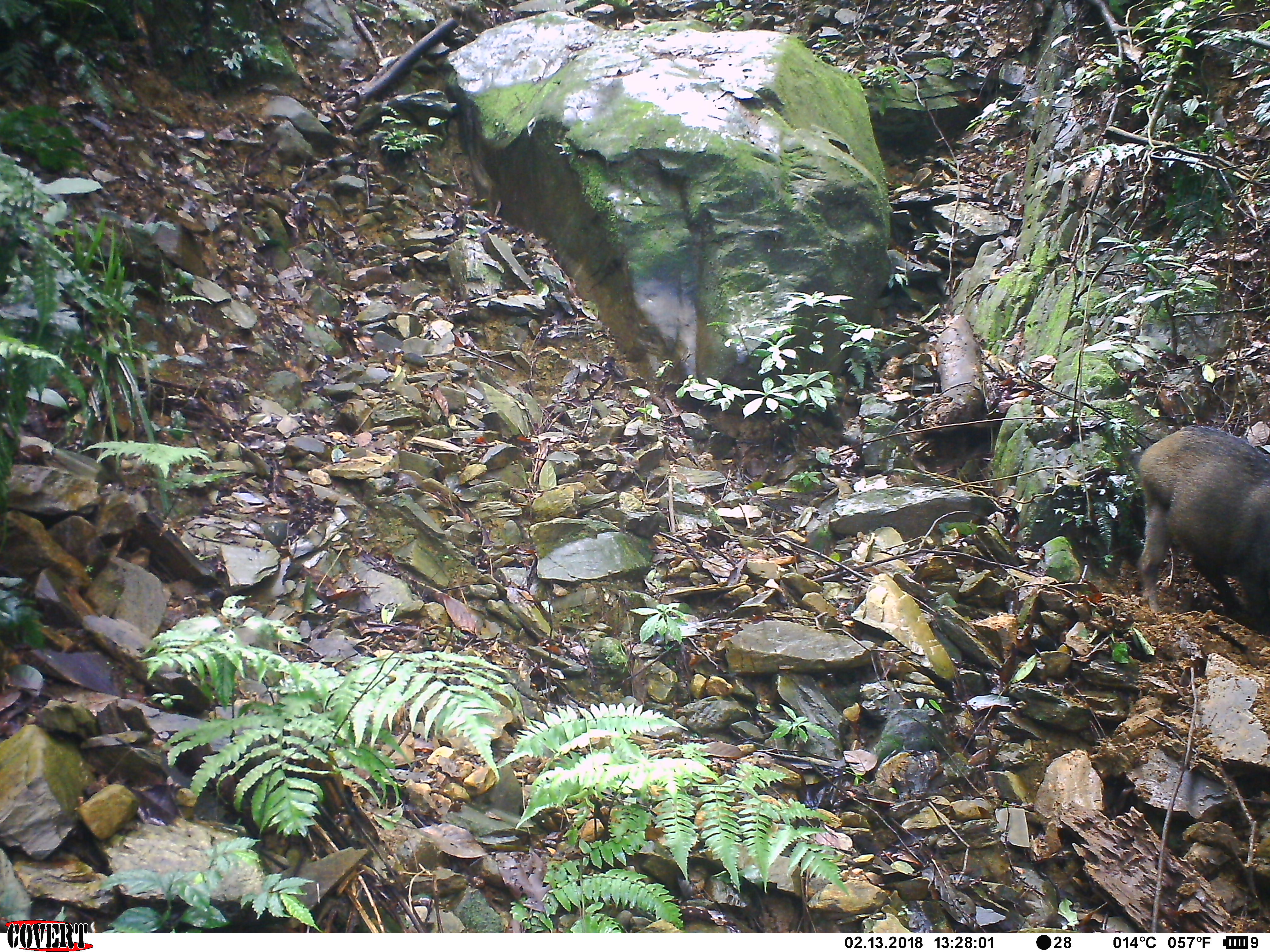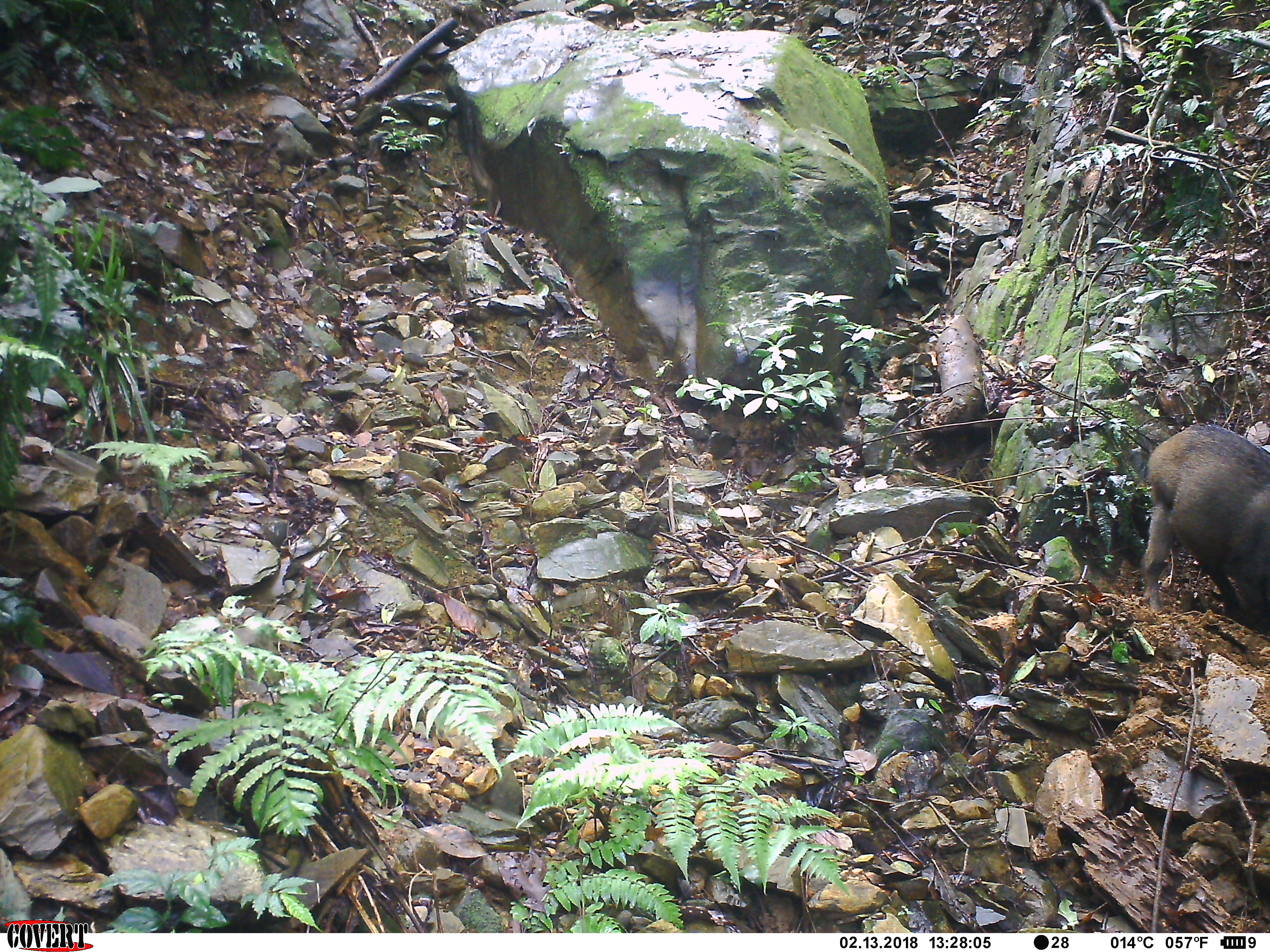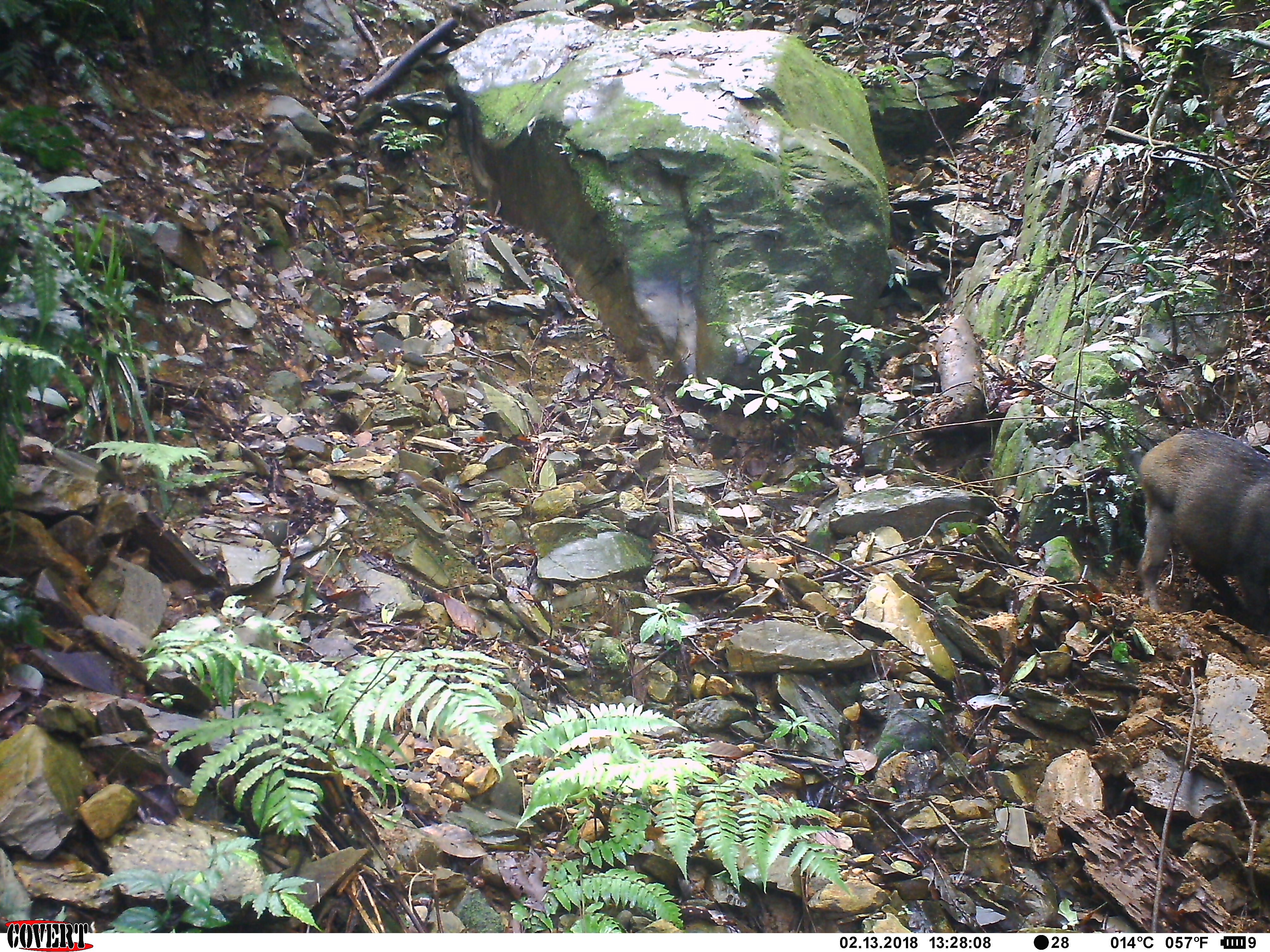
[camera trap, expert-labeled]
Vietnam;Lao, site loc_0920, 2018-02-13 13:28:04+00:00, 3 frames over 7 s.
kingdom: Animalia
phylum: Chordata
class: Mammalia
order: Artiodactyla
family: Suidae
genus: Sus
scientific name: Sus scrofa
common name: eurasian wild pig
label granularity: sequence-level